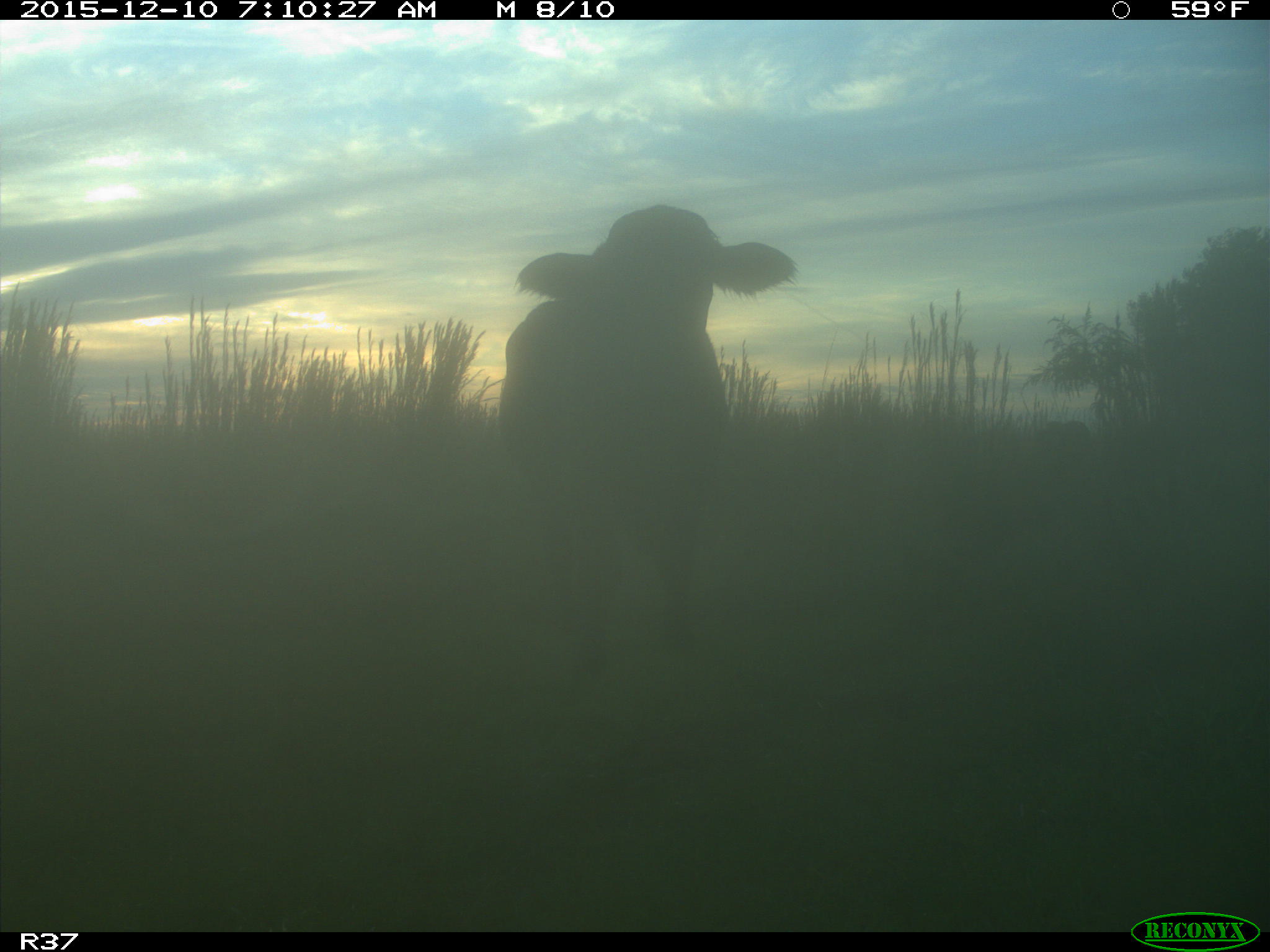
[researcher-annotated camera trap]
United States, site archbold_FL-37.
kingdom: Animalia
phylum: Chordata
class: Mammalia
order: Artiodactyla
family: Bovidae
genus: Bos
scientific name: Bos taurus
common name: domestic cow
Bos taurus (domestic cow).